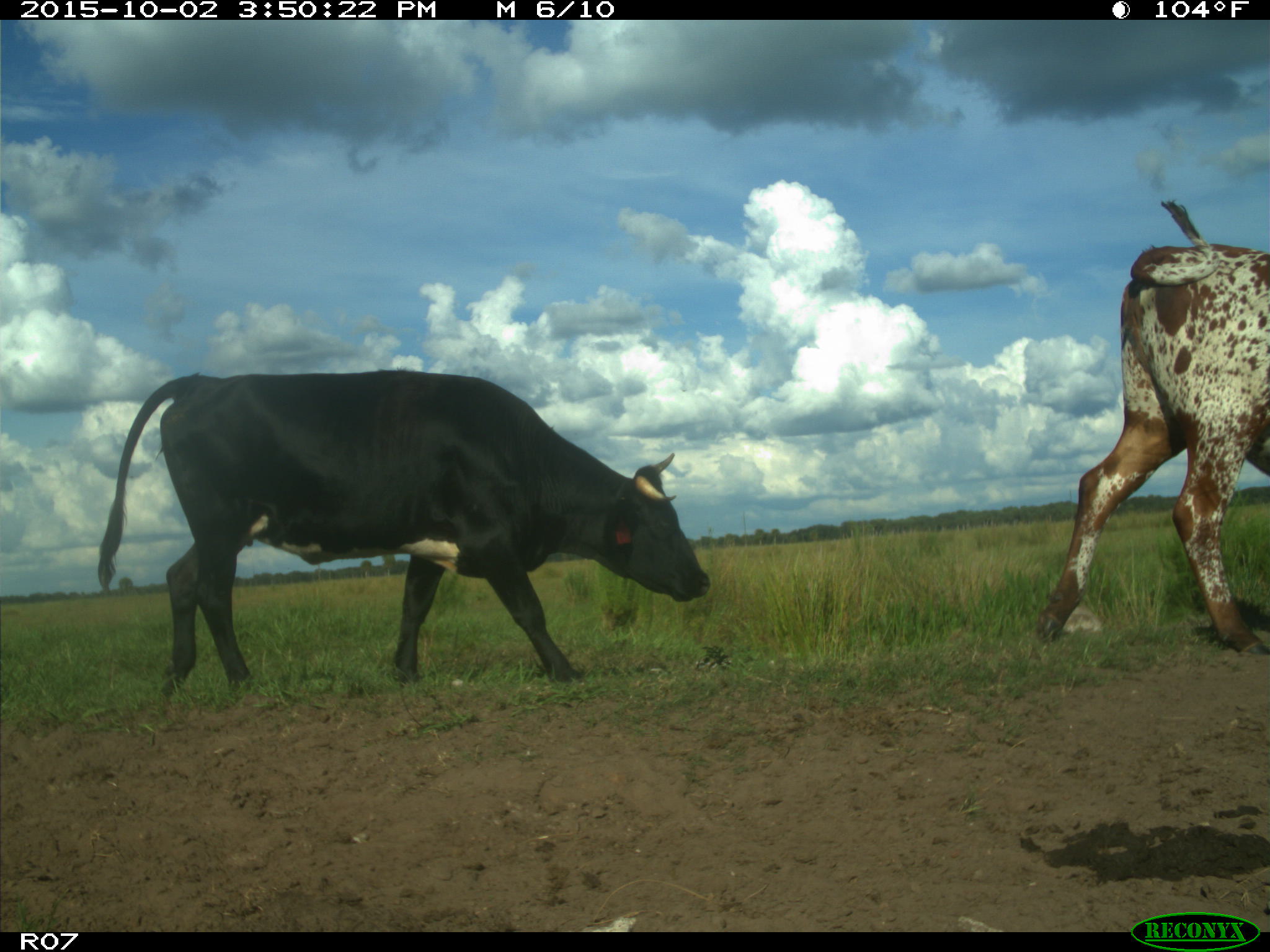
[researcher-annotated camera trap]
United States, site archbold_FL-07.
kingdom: Animalia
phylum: Chordata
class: Mammalia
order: Artiodactyla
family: Bovidae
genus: Bos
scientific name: Bos taurus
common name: domestic cow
Bos taurus (domestic cow).